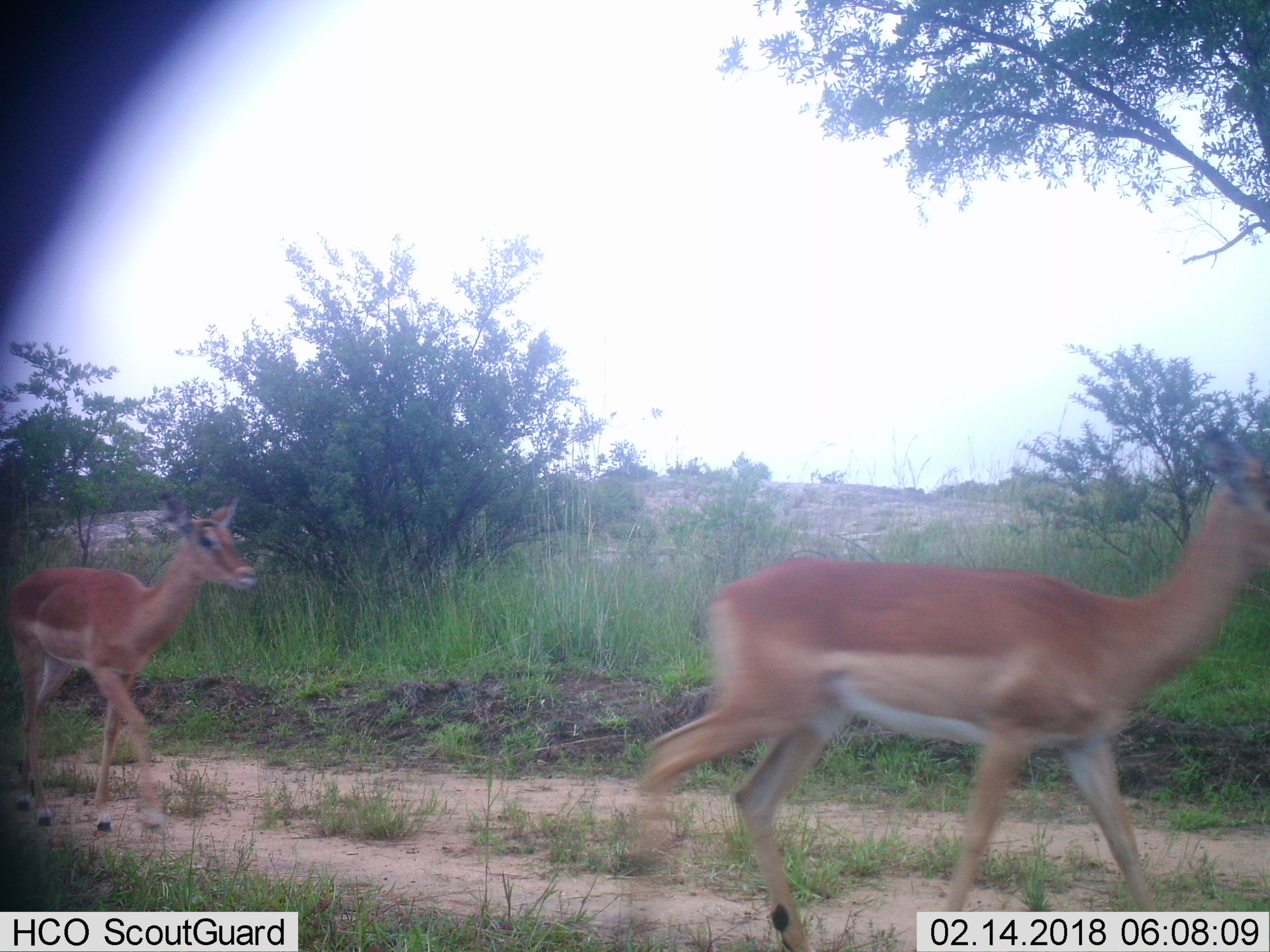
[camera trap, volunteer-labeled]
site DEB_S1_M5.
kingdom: Animalia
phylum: Chordata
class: Mammalia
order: Artiodactyla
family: Bovidae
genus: Aepyceros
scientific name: Aepyceros melampus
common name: impala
Impala (Aepyceros melampus), count 2. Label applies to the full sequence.